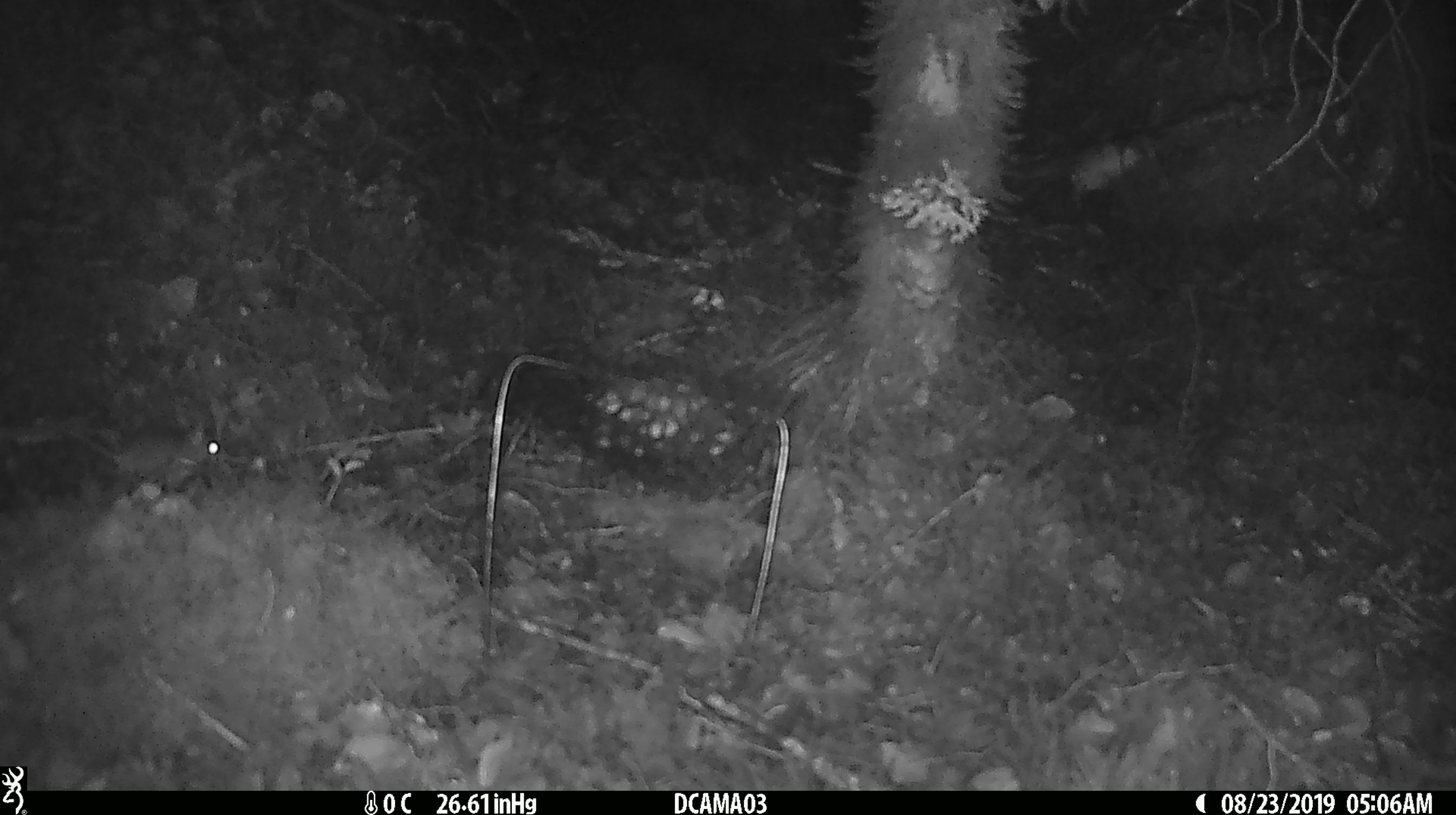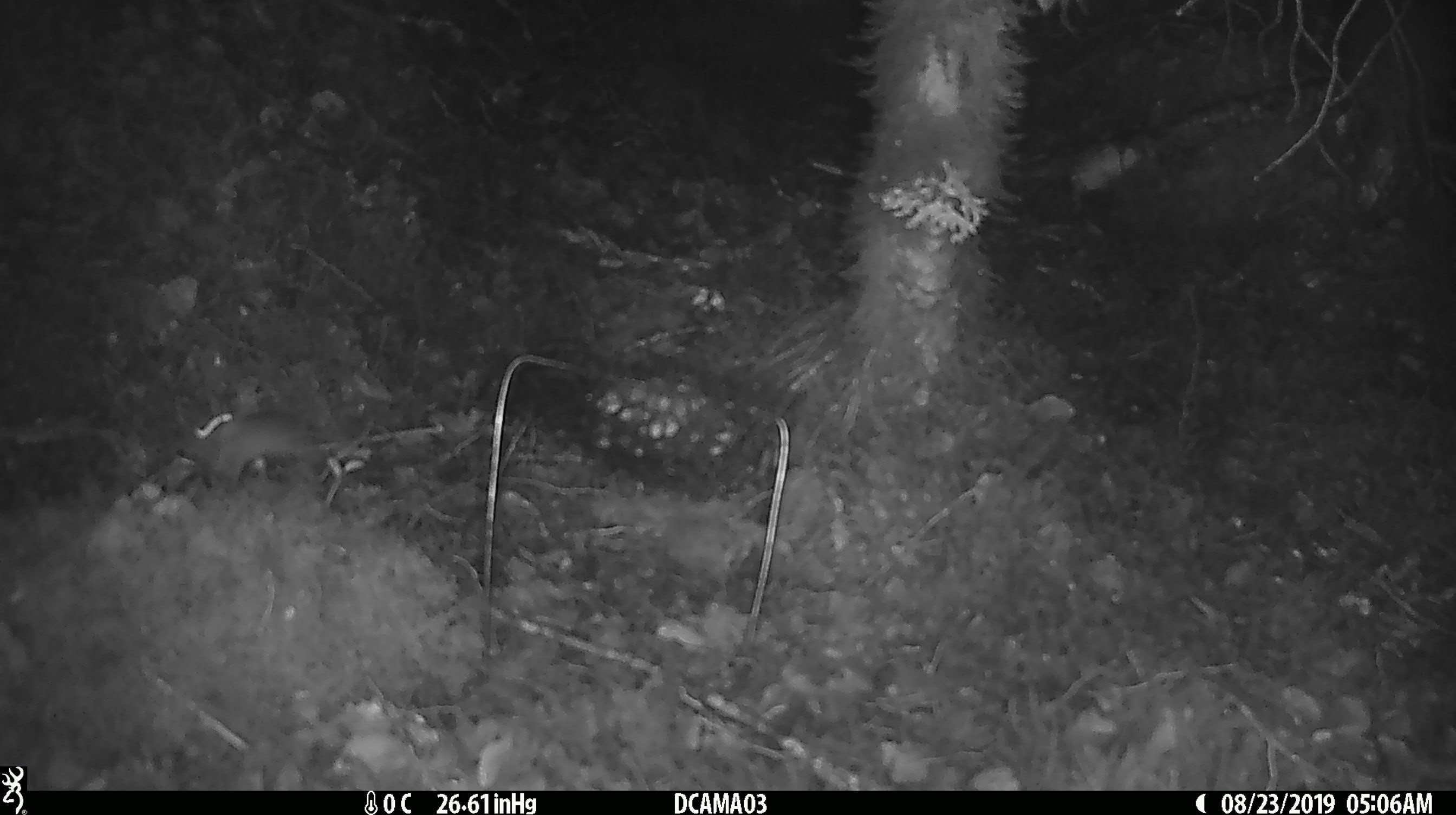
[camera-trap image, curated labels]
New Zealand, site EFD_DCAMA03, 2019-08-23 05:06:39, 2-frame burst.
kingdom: Animalia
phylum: Chordata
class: Mammalia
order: Rodentia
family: Muridae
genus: Mus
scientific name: Mus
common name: mouse